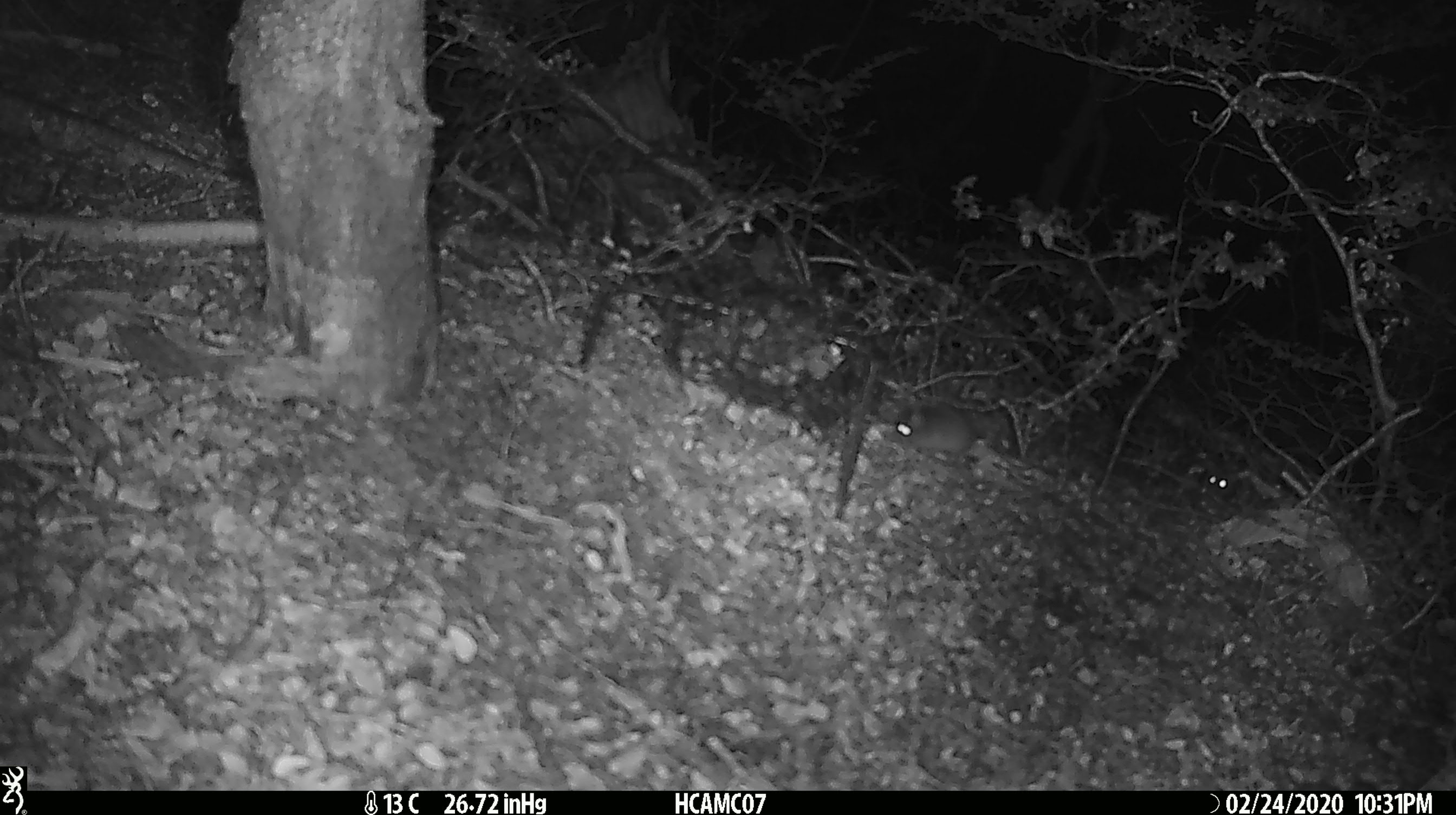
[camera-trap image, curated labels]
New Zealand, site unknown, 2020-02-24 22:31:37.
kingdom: Animalia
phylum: Chordata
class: Mammalia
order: Rodentia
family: Muridae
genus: Mus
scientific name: Mus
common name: mouse